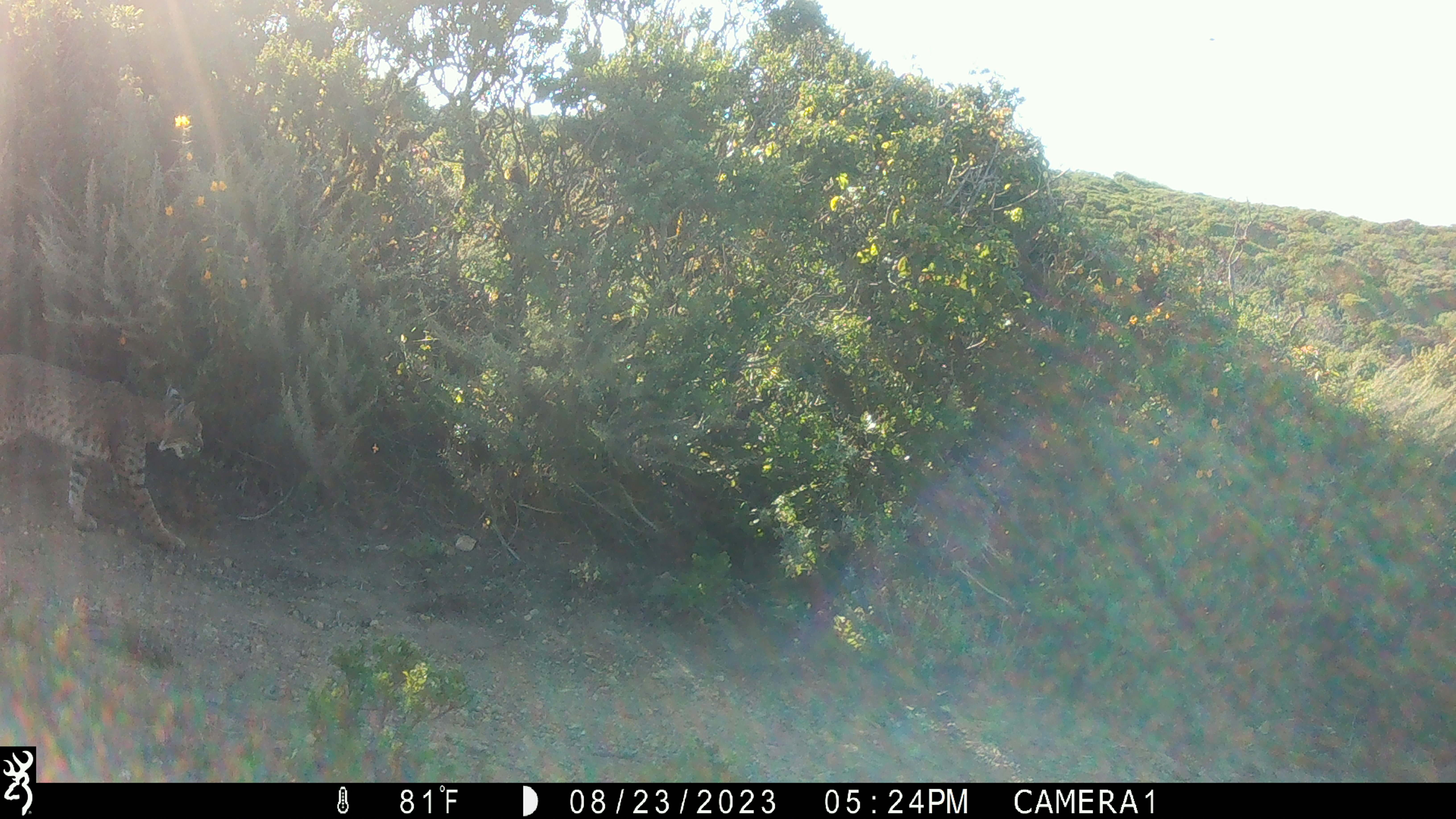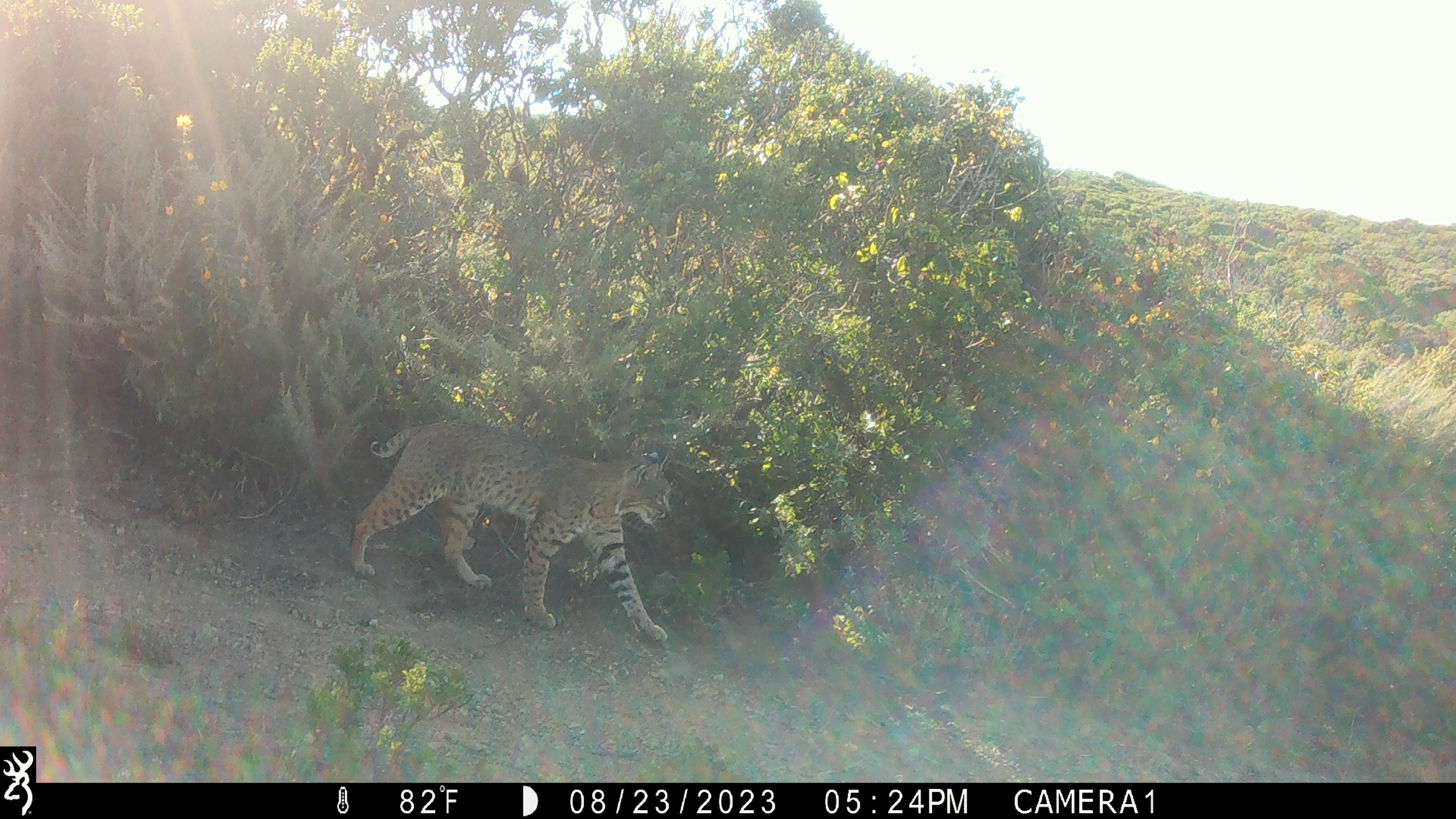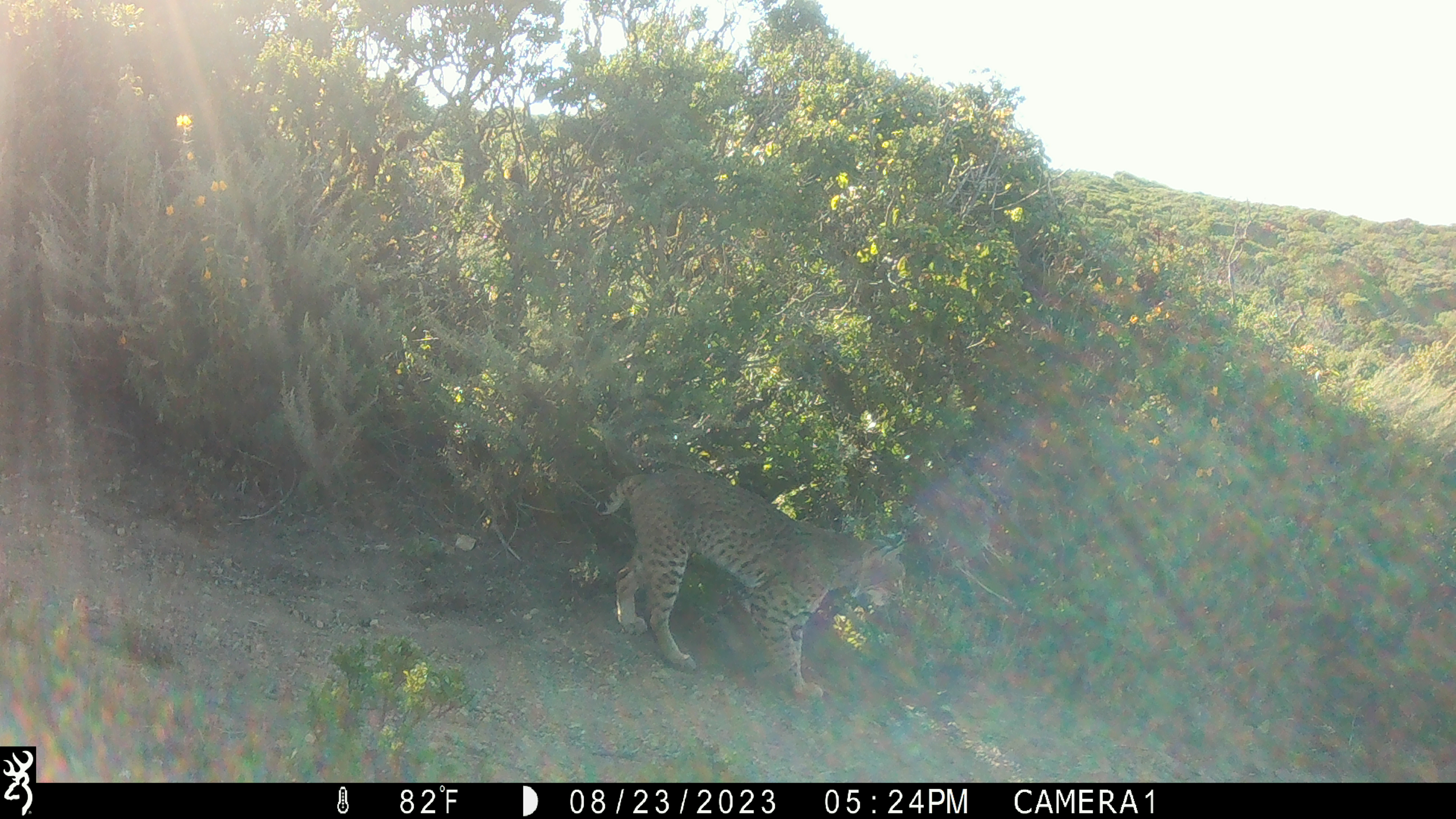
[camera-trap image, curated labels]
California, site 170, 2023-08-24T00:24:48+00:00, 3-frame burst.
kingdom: Animalia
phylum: Chordata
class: Mammalia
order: Carnivora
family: Felidae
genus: Lynx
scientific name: Lynx rufus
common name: bobcat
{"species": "bobcat (Lynx rufus)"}